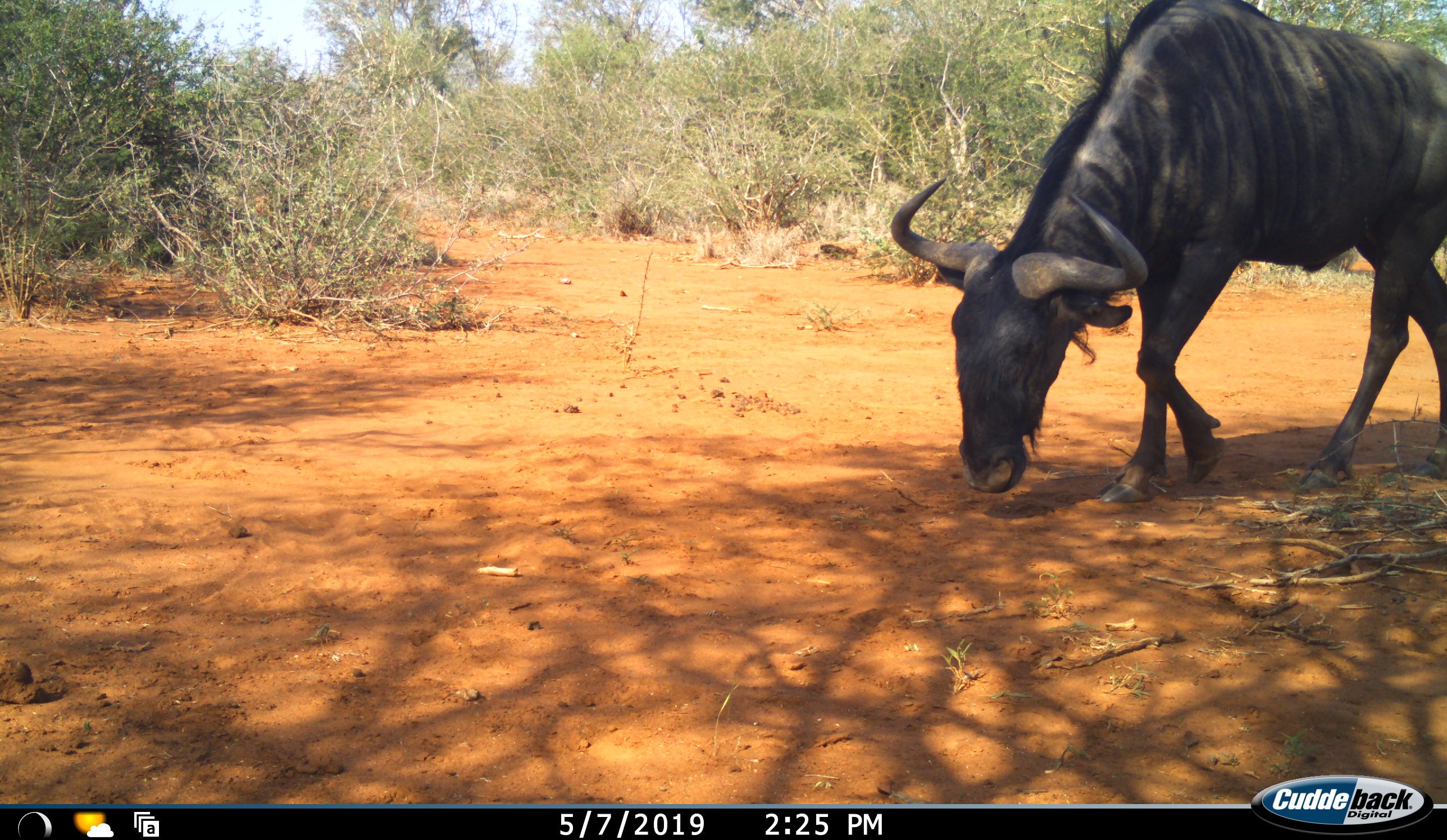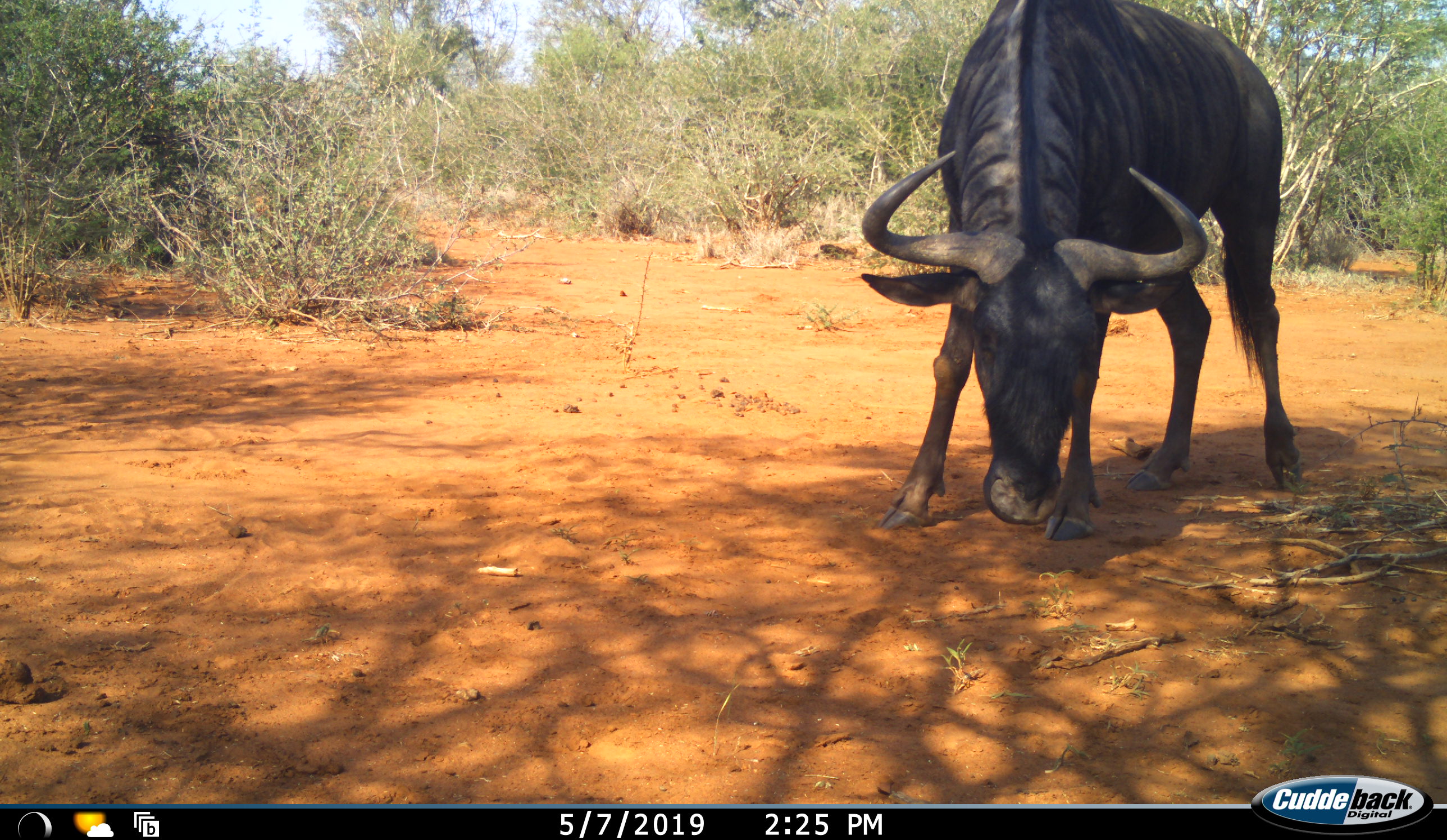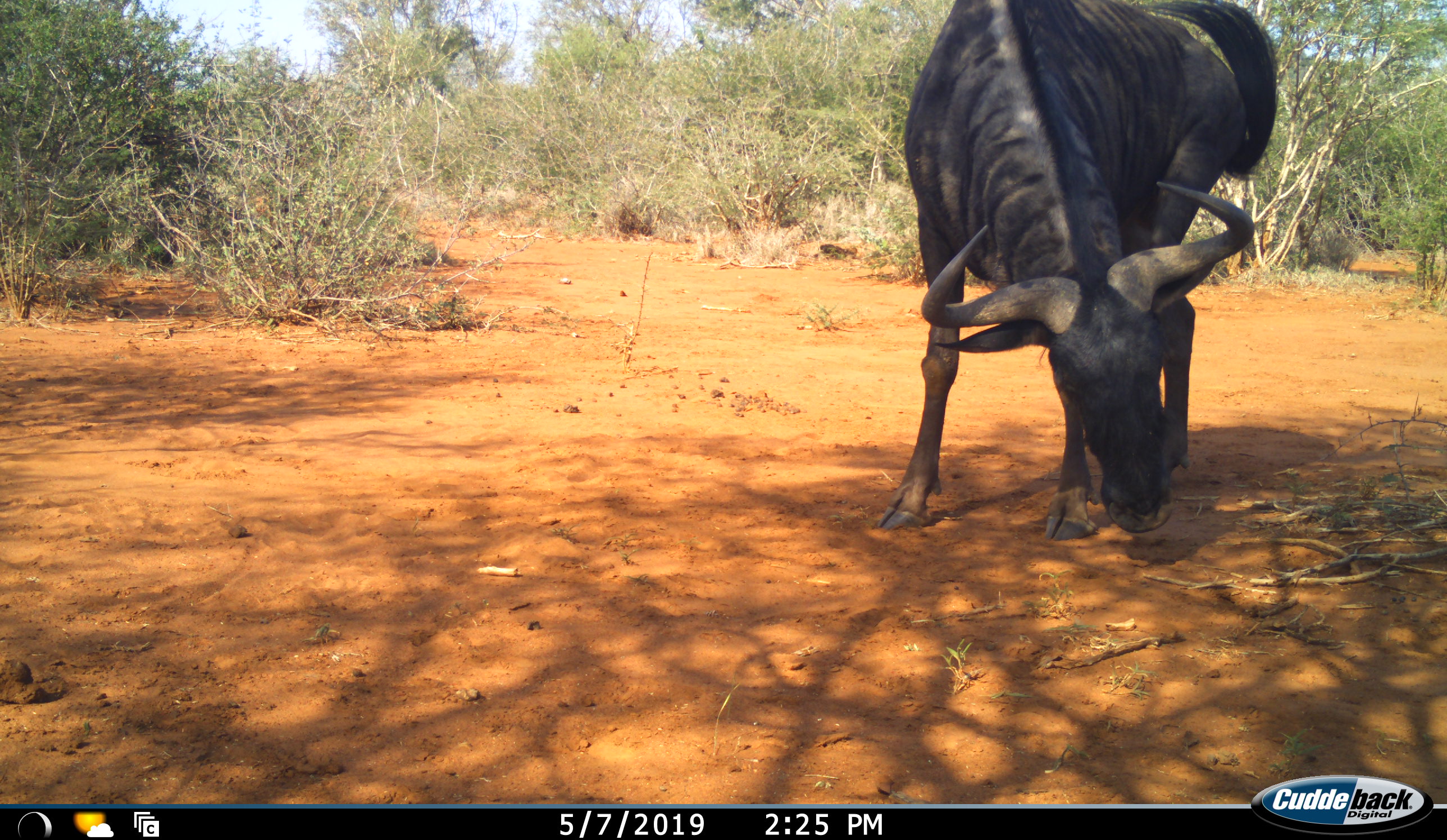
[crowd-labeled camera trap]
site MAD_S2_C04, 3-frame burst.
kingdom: Animalia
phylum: Chordata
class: Mammalia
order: Artiodactyla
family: Bovidae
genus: Connochaetes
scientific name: Connochaetes taurinus taurinus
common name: blue wildebeest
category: wildebeestblue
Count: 1.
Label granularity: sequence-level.